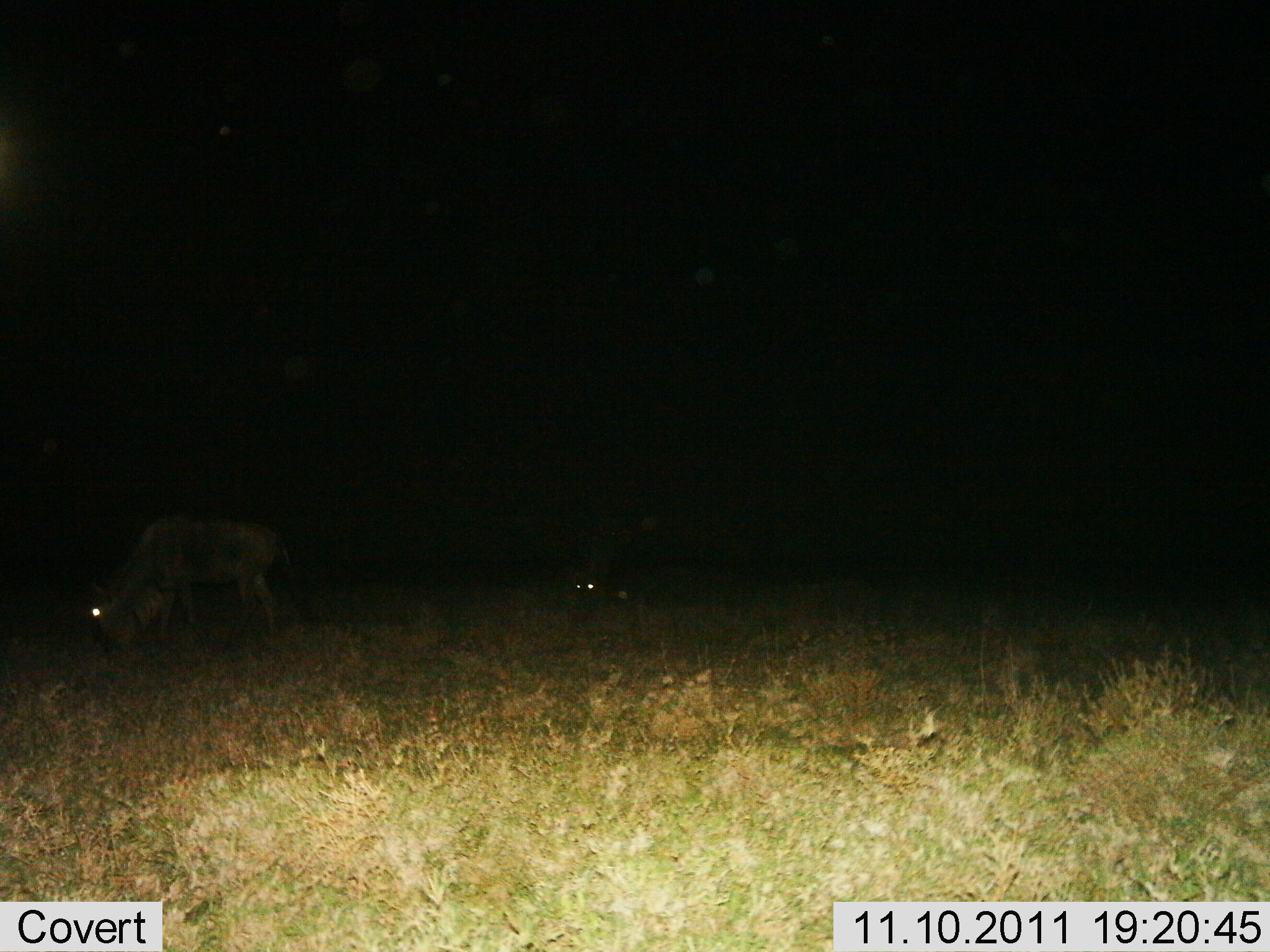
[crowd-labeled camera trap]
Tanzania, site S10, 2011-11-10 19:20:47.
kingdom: Animalia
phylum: Chordata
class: Mammalia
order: Artiodactyla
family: Bovidae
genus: Connochaetes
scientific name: Connochaetes taurinus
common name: blue wildebeest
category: wildebeest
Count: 2.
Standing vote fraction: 20%.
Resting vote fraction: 0%.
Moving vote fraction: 0%.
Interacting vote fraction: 0%.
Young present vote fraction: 0%.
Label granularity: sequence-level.